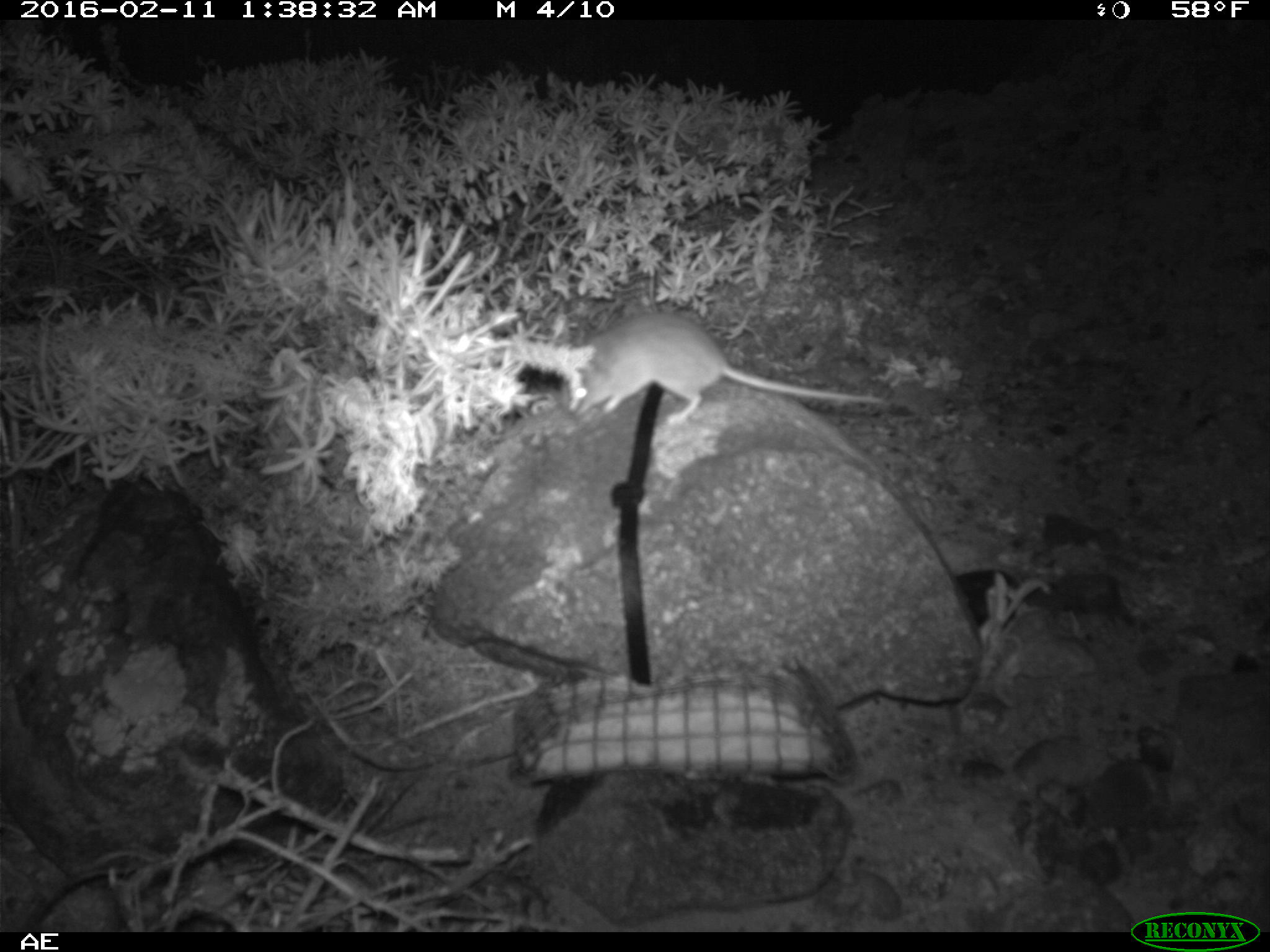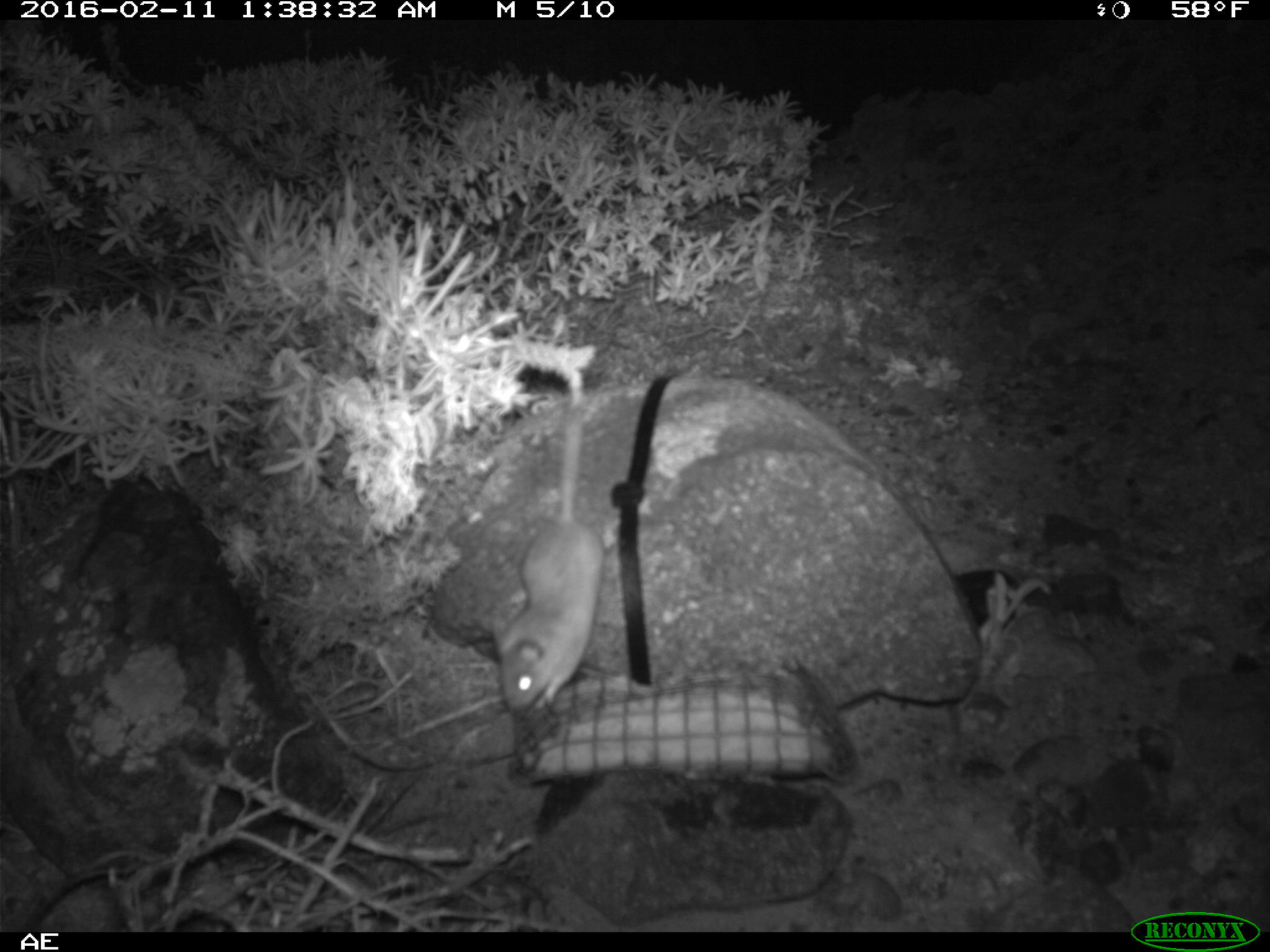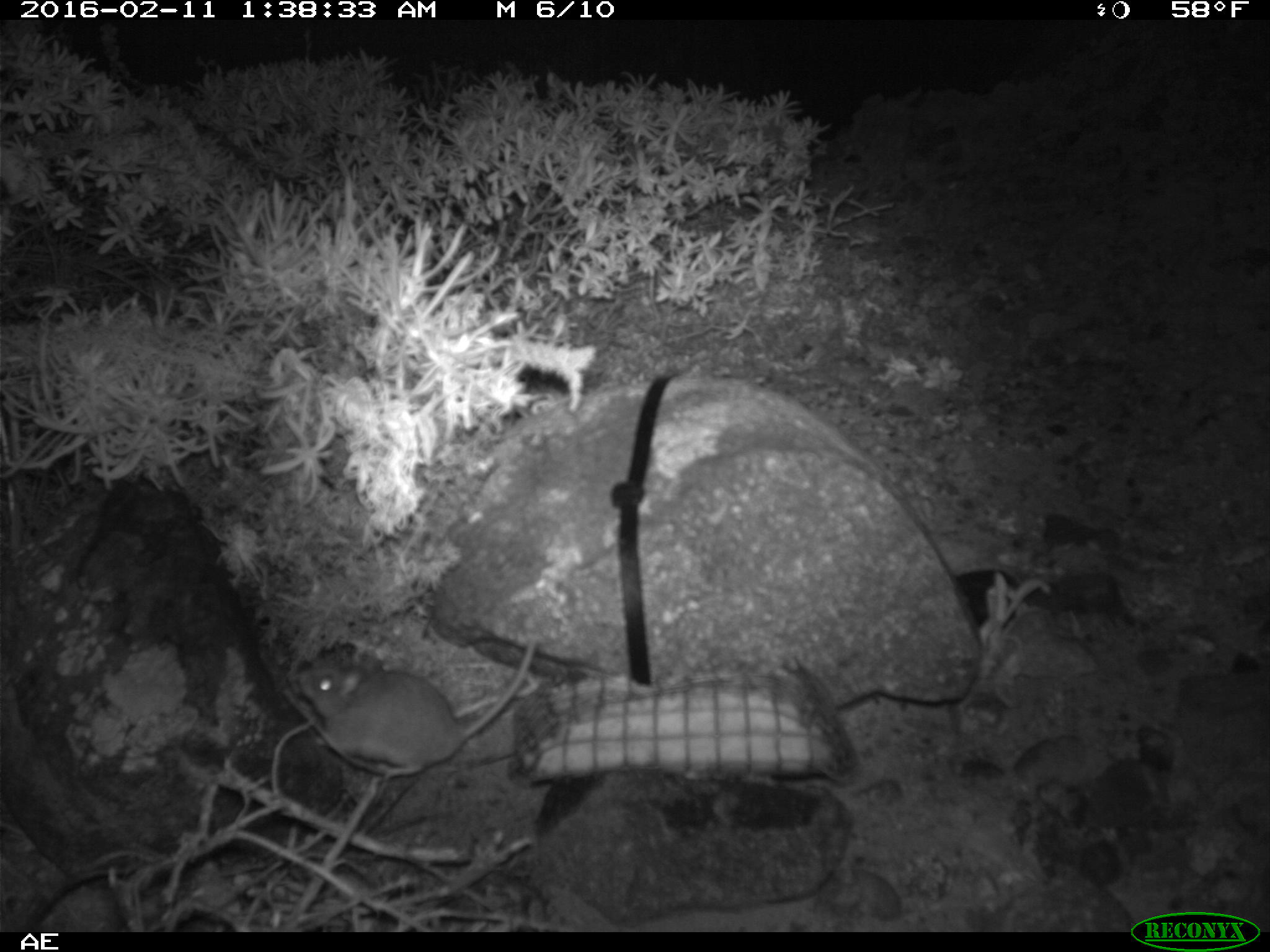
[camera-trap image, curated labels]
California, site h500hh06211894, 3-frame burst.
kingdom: Animalia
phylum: Chordata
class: Mammalia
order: Rodentia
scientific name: Rodentia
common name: rodent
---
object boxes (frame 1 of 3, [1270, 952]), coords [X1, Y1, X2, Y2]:
rodent: [561, 311, 889, 425]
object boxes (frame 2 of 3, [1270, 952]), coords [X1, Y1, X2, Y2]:
rodent: [489, 405, 604, 718]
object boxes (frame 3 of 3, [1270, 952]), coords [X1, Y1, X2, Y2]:
rodent: [298, 632, 537, 777]